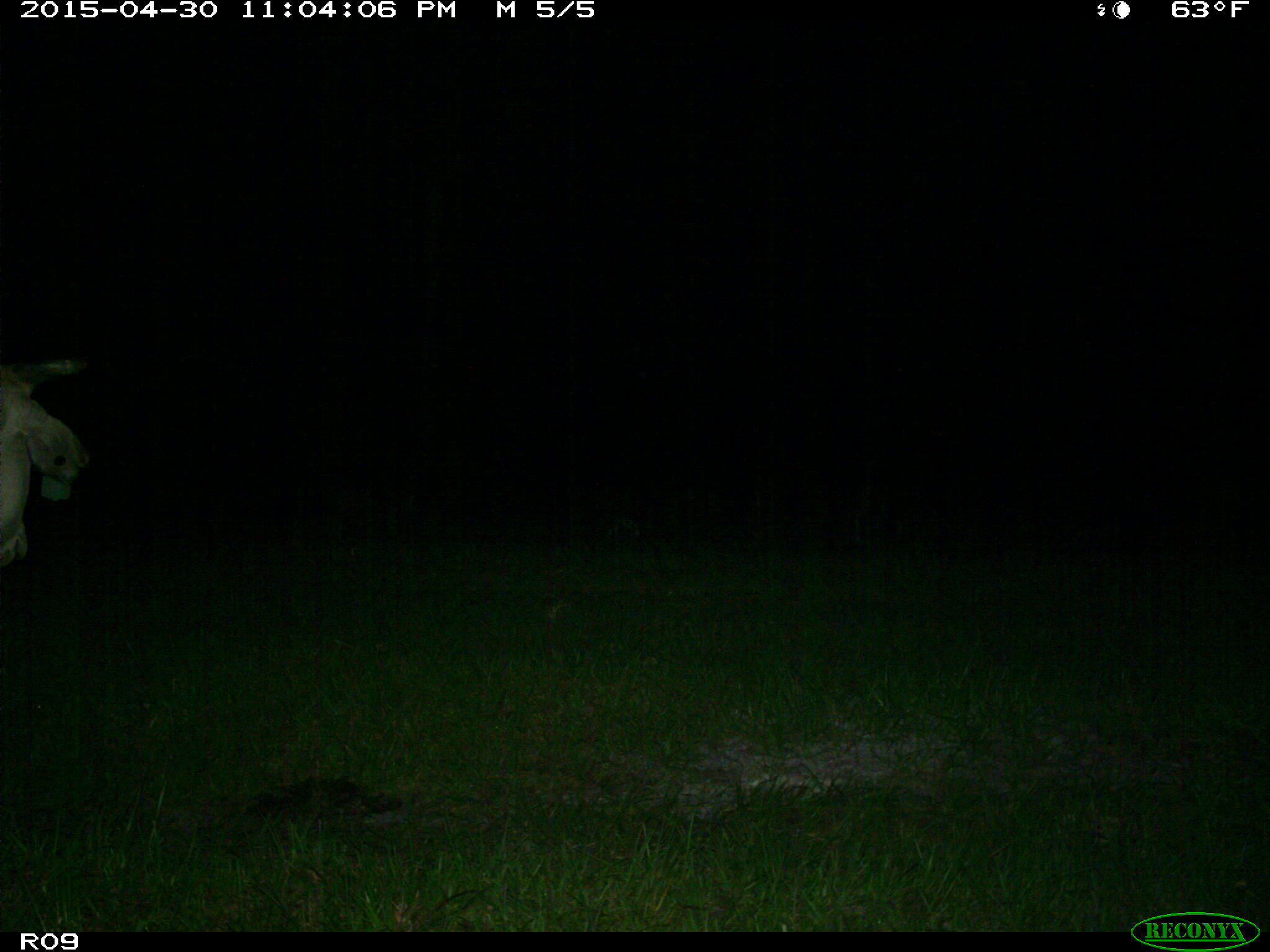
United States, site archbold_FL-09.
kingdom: Animalia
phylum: Chordata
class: Mammalia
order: Artiodactyla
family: Bovidae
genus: Bos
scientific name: Bos taurus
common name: domestic cow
Bos taurus (domestic cow).